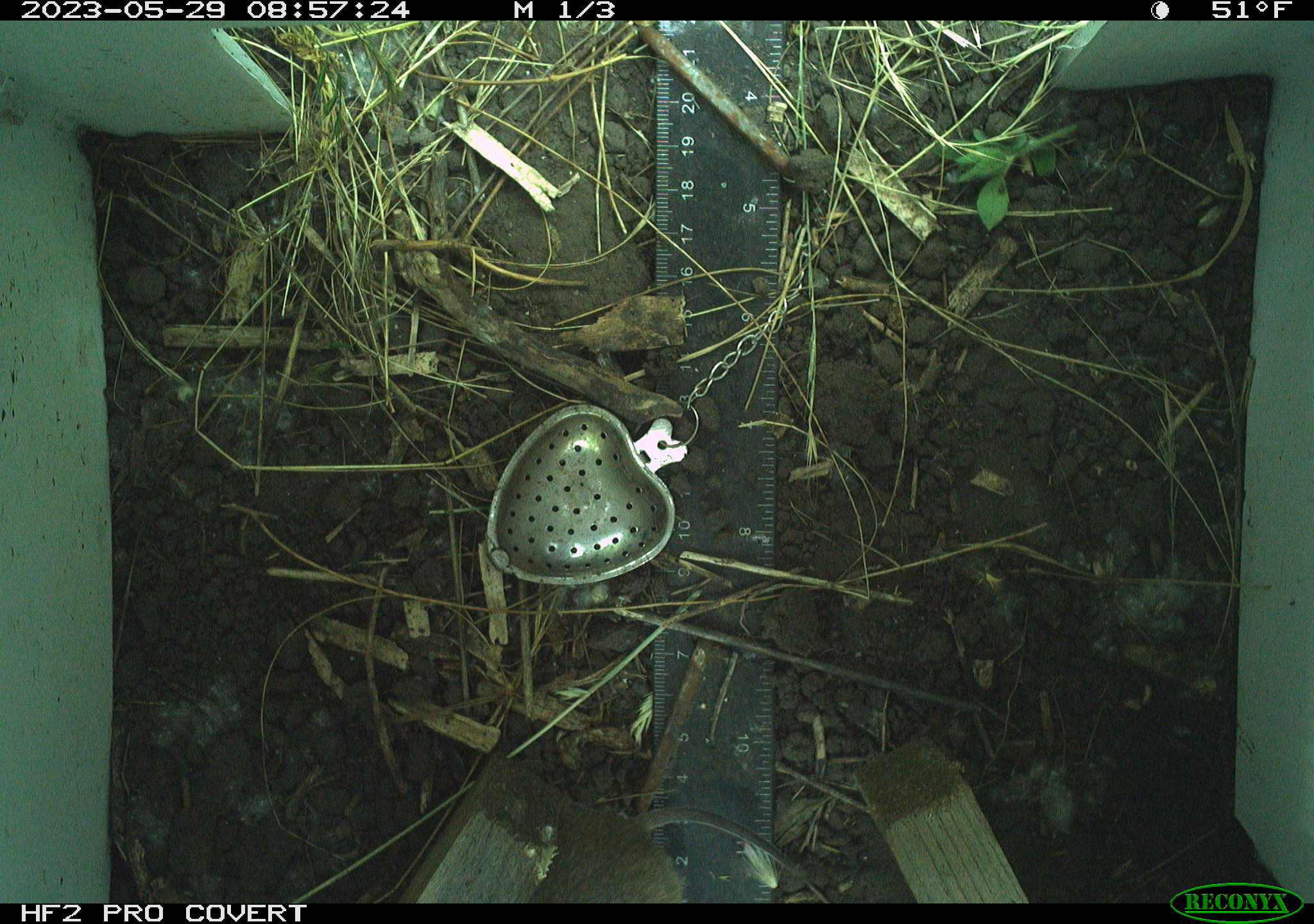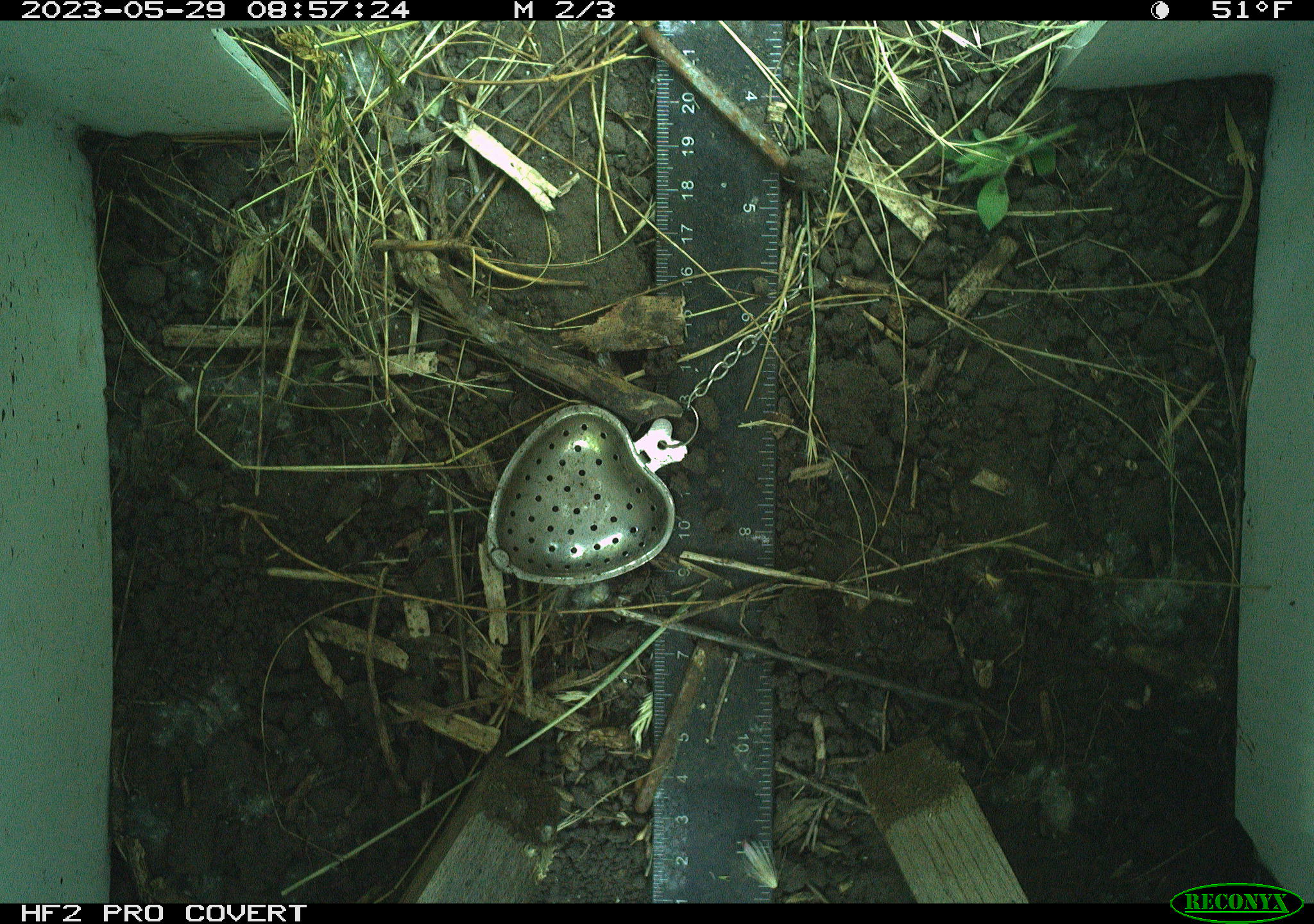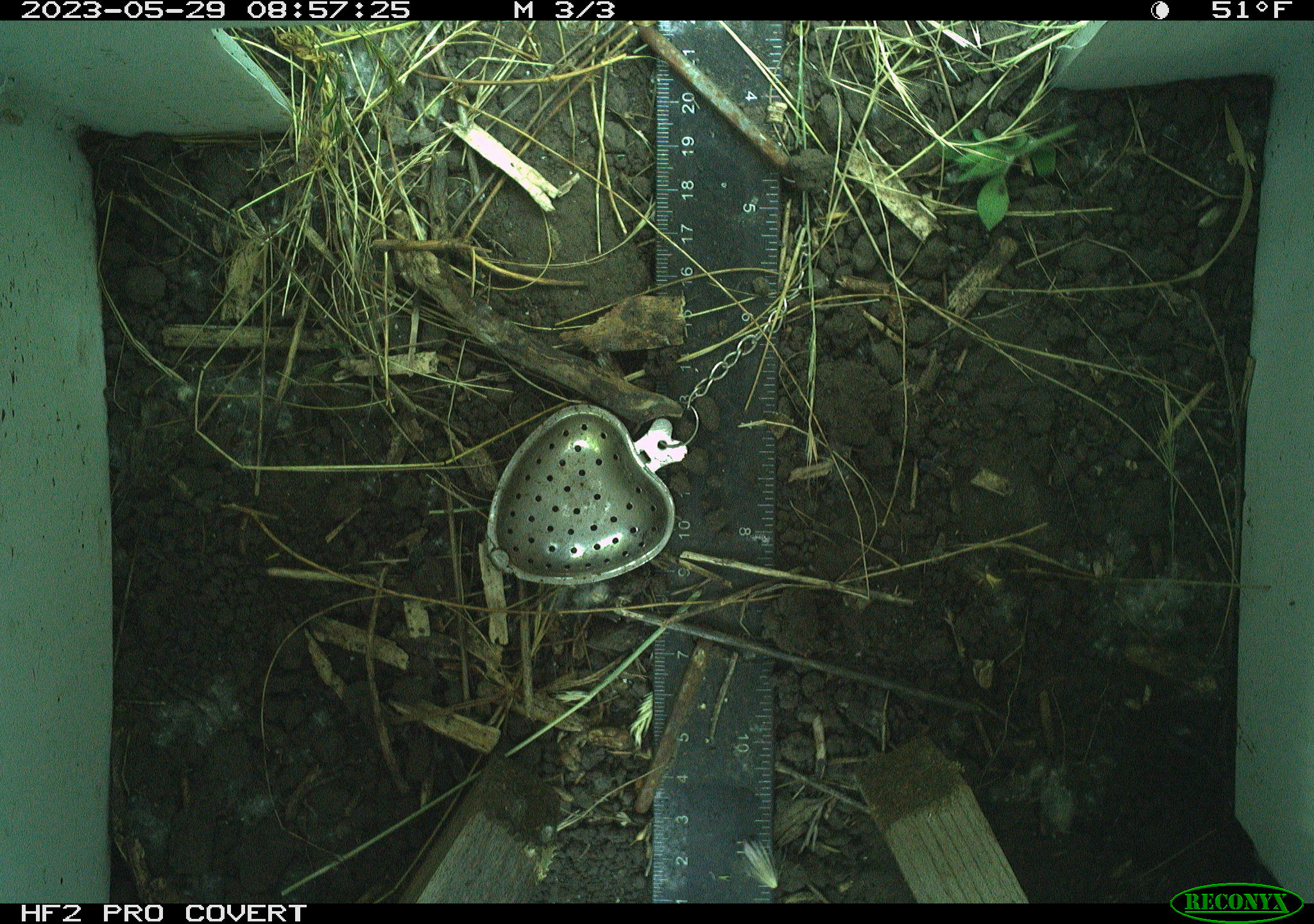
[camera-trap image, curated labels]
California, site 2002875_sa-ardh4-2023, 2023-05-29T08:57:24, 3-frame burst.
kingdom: Animalia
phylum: Chordata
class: Mammalia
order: Rodentia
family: Cricetidae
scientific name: Arvicolinae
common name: voles, lemmings, and muskrats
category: arvicolinae subfamily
Arvicolinae subfamily (voles, lemmings, and muskrats) (Arvicolinae).